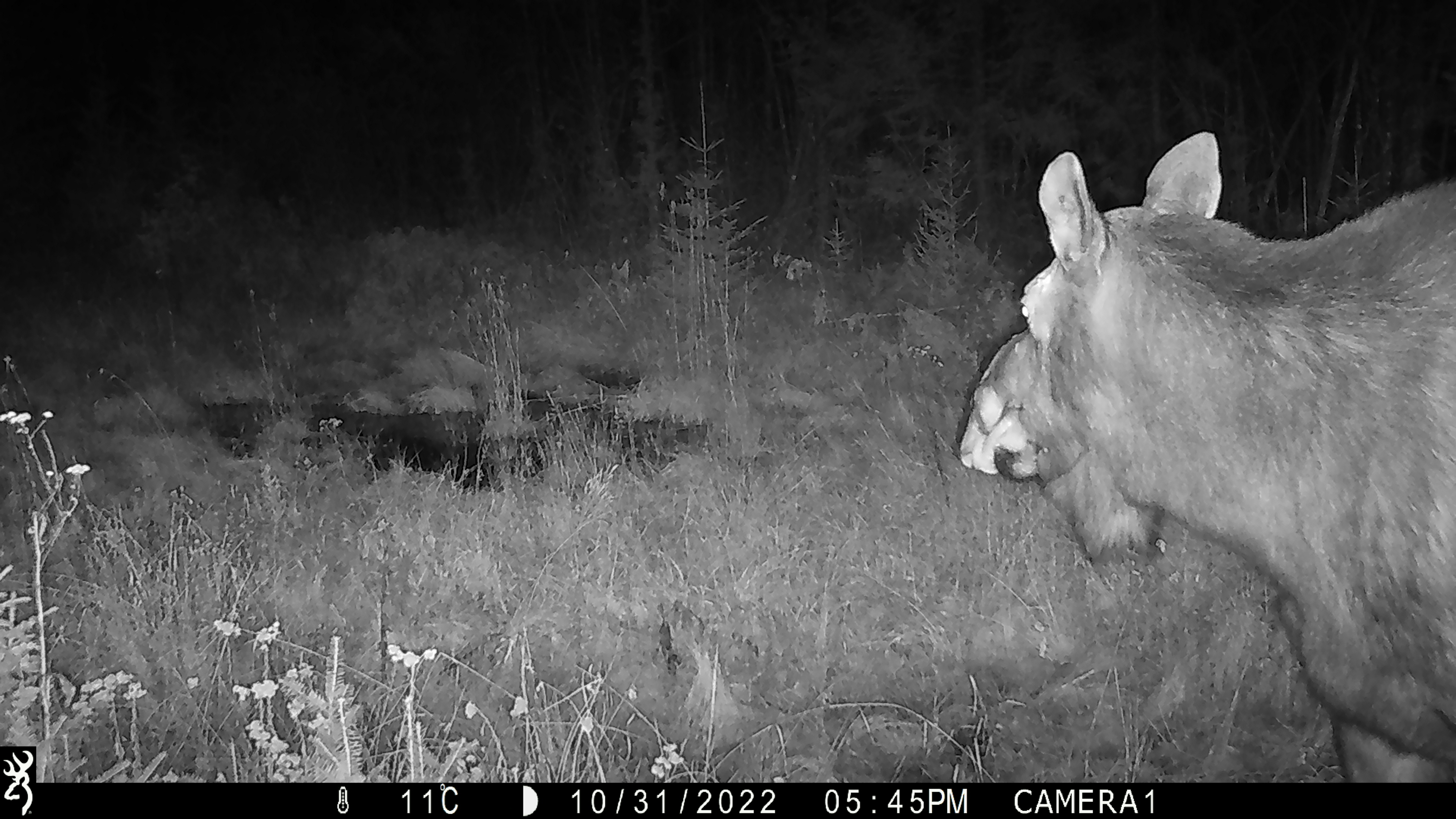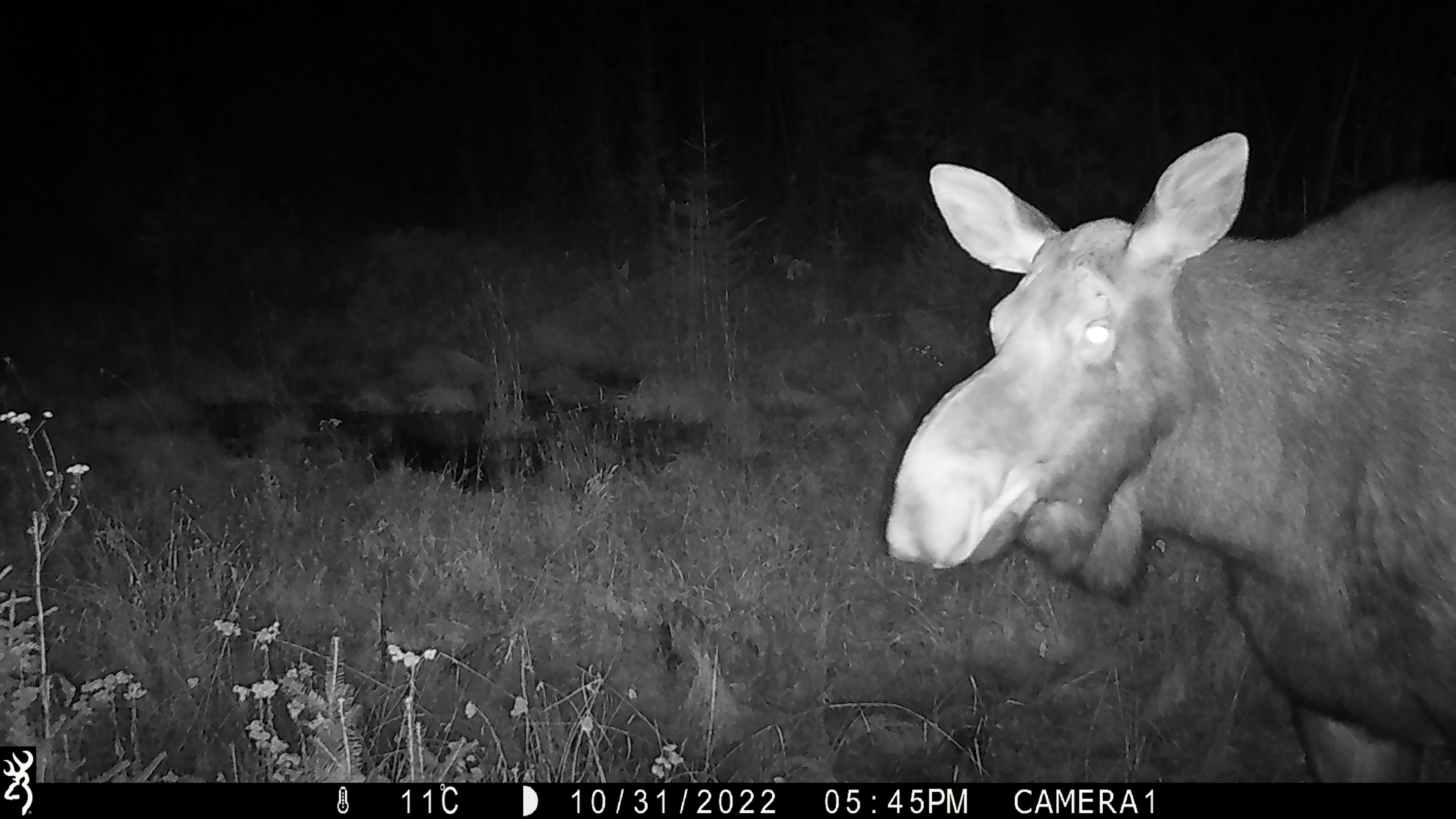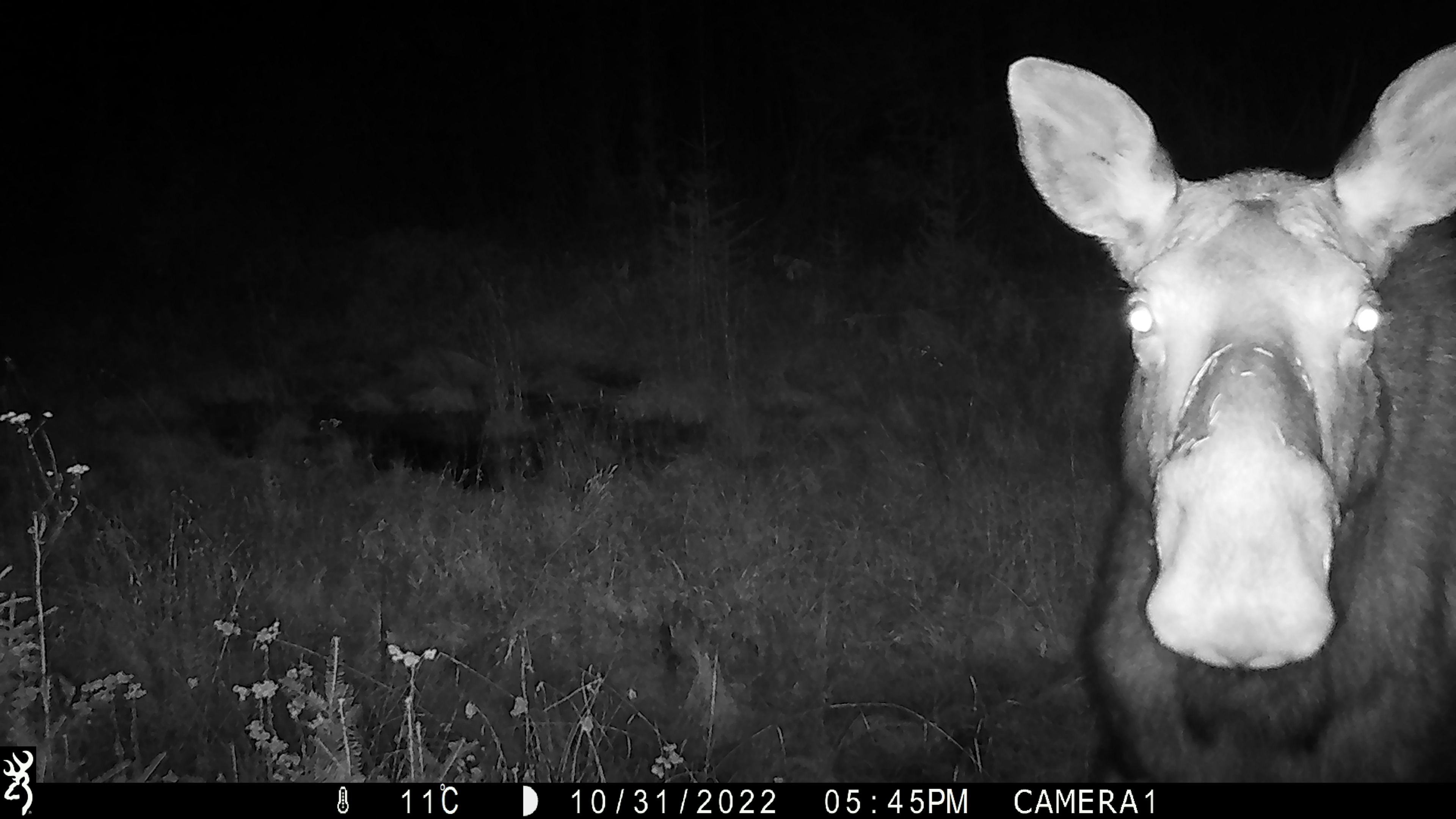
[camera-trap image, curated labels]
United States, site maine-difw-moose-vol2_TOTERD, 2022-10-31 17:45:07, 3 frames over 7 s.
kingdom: Animalia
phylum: Chordata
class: Mammalia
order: Artiodactyla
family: Cervidae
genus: Alces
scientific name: Alces alces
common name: moose